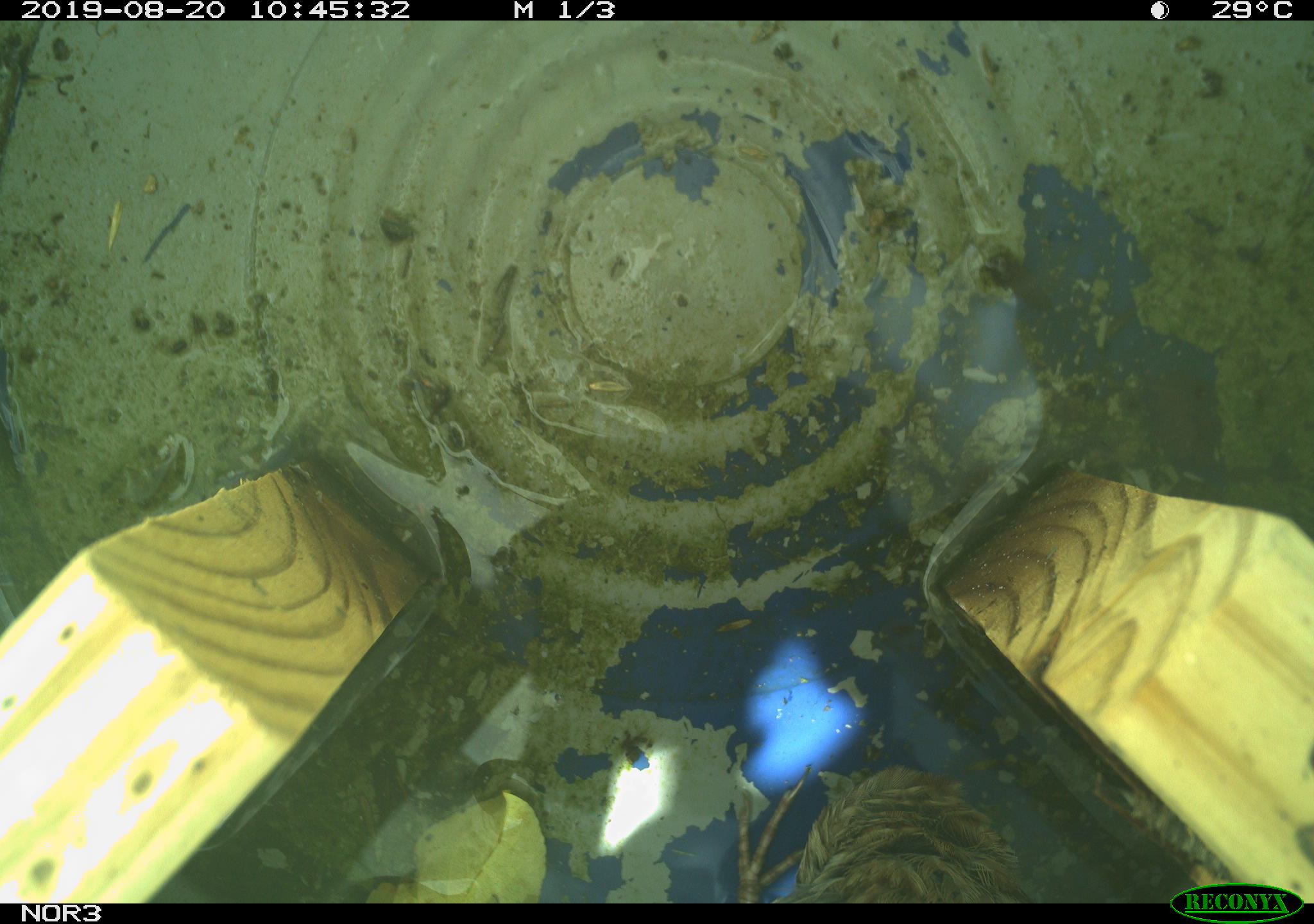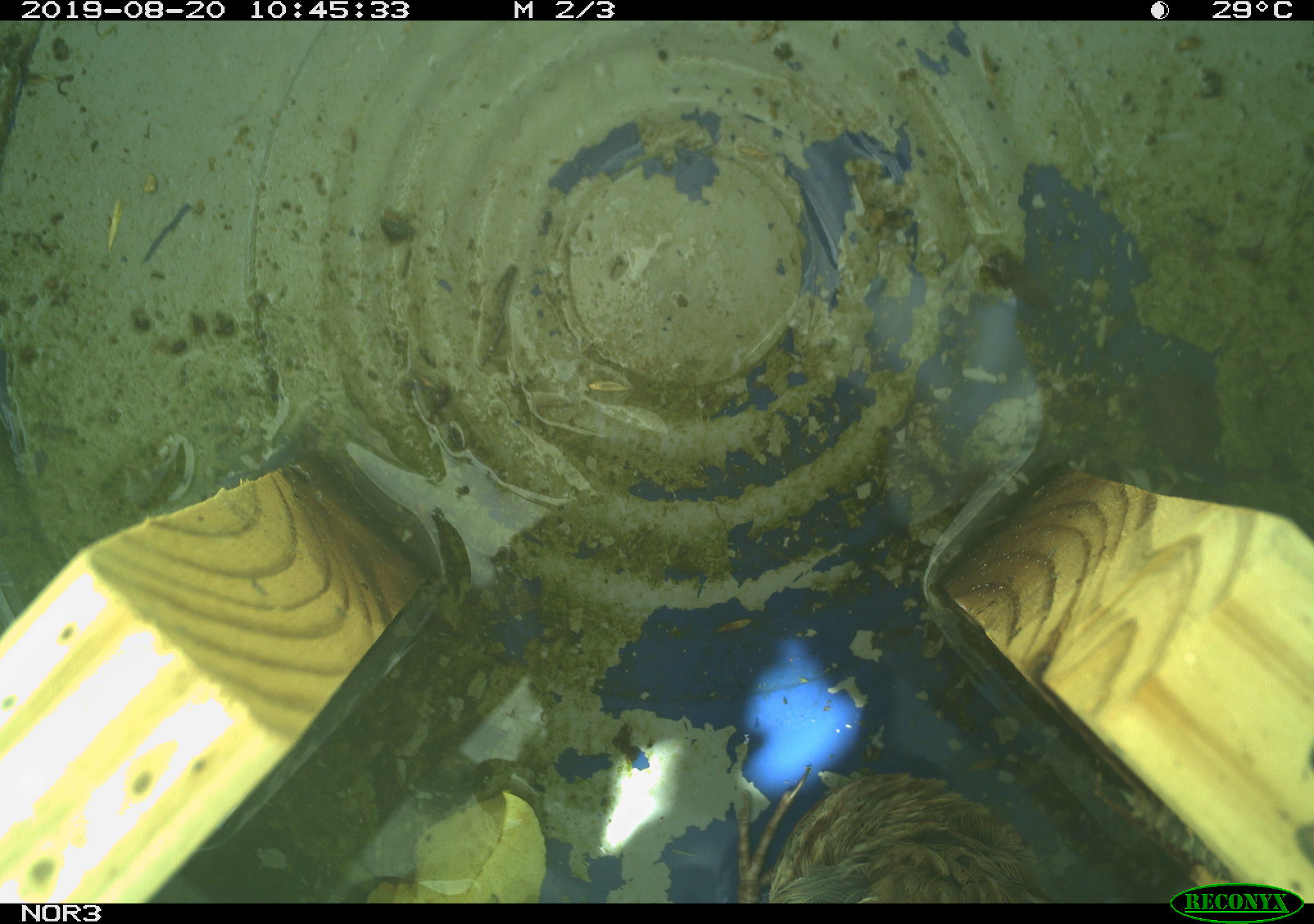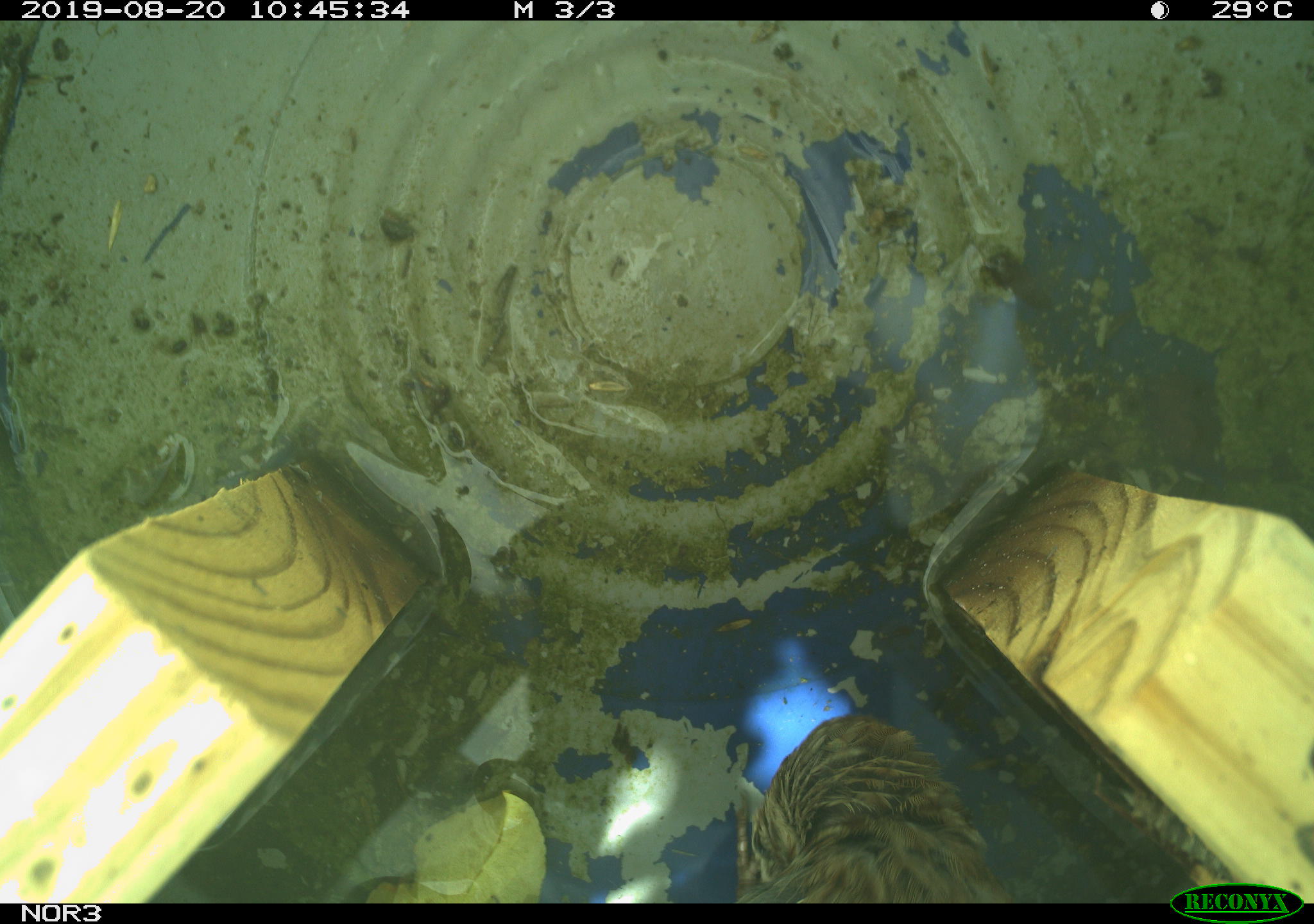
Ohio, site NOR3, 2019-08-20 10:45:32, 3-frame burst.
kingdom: Animalia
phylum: Chordata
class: Aves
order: Passeriformes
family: Passerellidae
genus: Melospiza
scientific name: Melospiza melodia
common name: song sparrow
Song sparrow (Melospiza melodia).